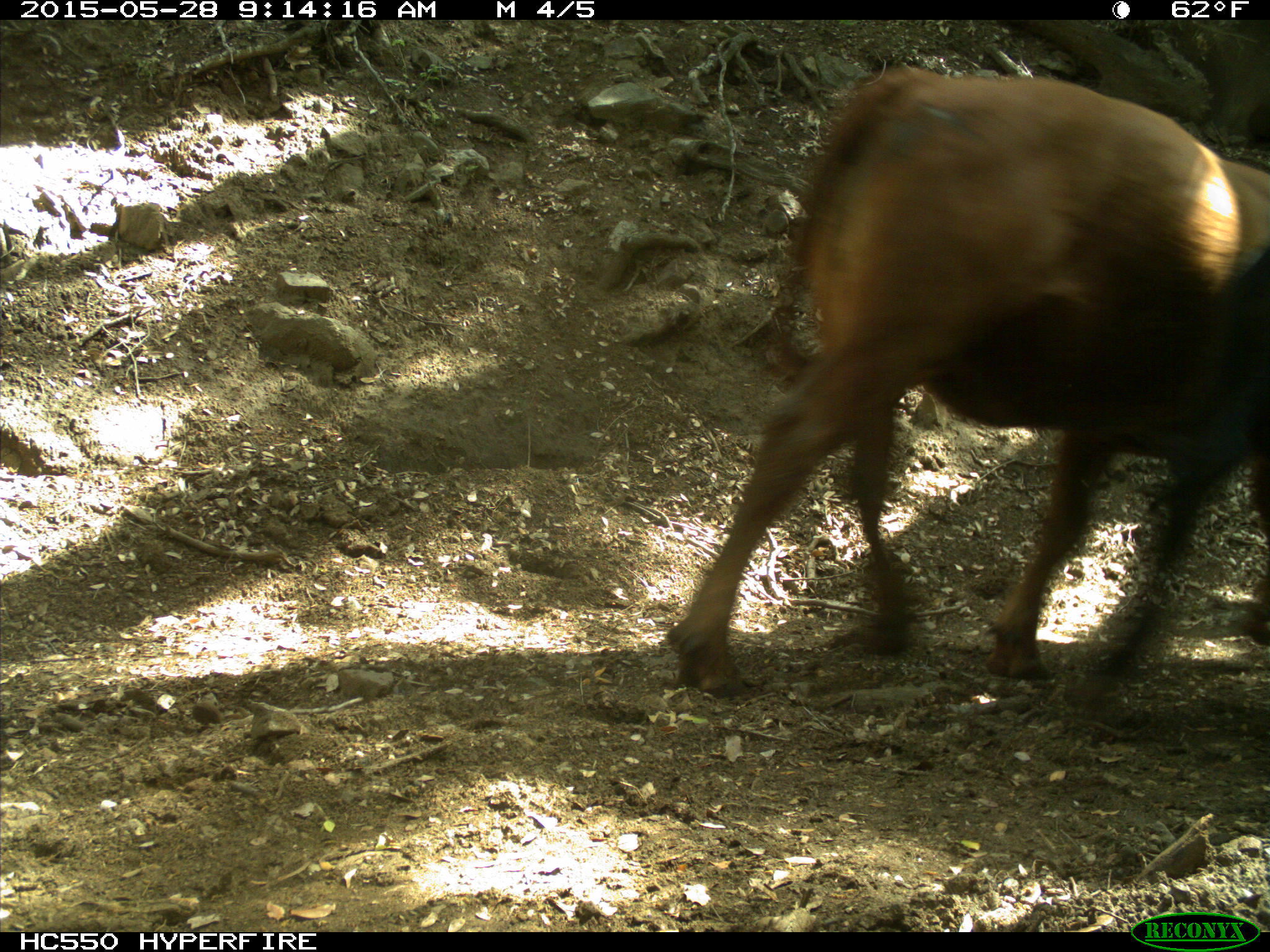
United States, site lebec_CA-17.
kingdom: Animalia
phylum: Chordata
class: Mammalia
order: Artiodactyla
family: Bovidae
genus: Bos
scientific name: Bos taurus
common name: domestic cow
Bos taurus (domestic cow).